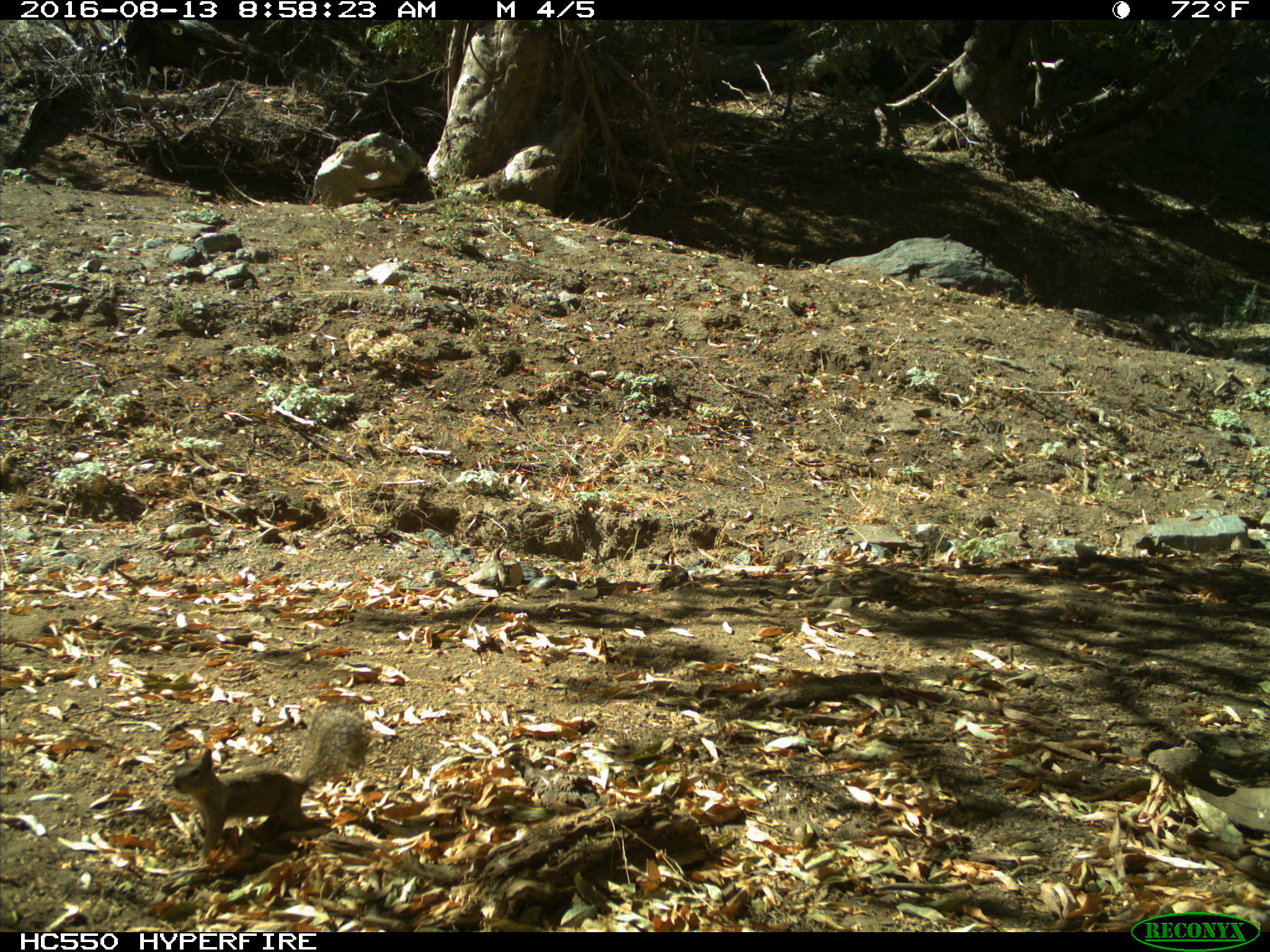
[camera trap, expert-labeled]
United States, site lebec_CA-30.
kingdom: Animalia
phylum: Chordata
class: Mammalia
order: Rodentia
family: Sciuridae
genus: Otospermophilus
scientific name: Otospermophilus beecheyi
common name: california ground squirrel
Otospermophilus beecheyi (california ground squirrel).